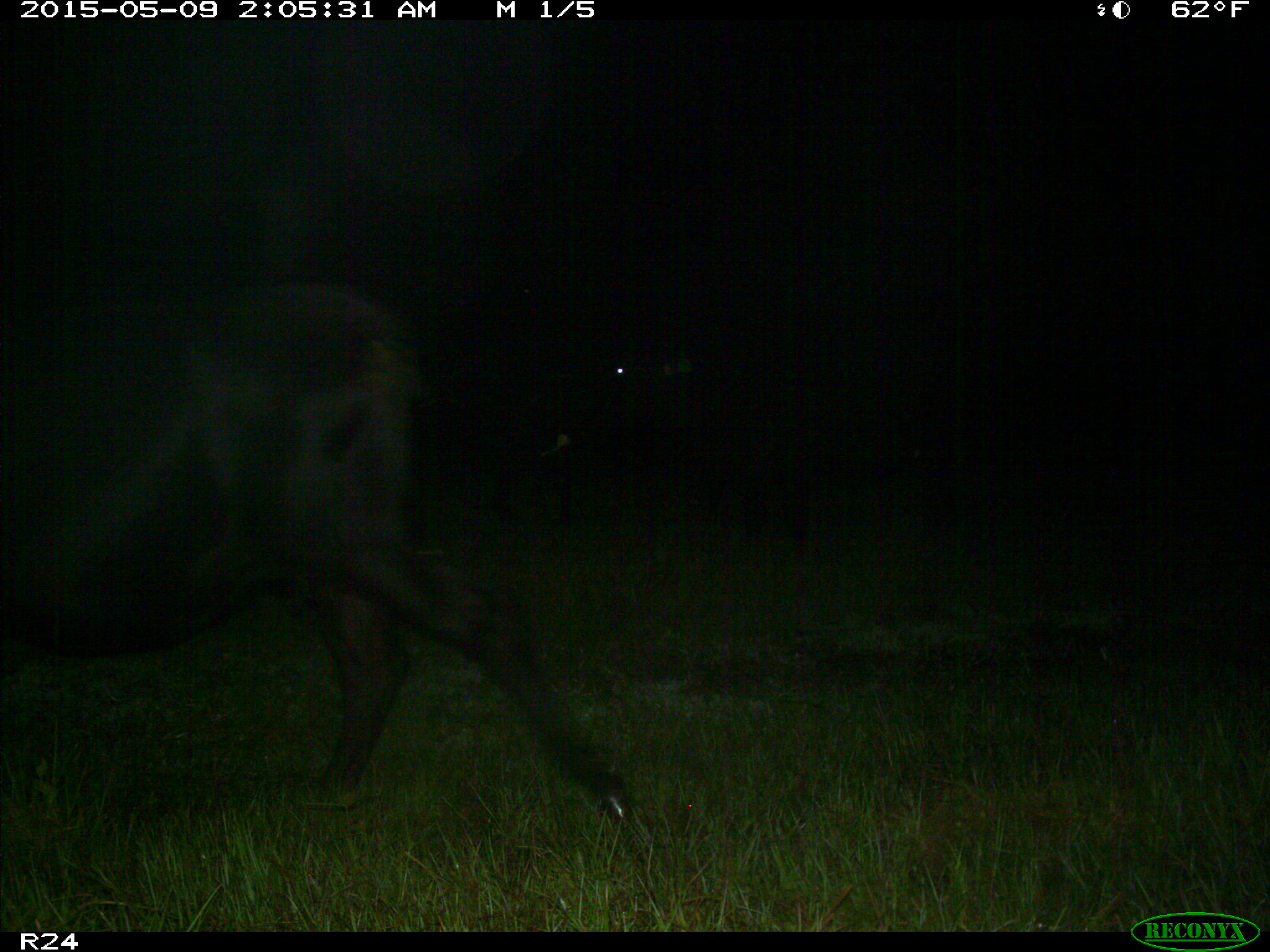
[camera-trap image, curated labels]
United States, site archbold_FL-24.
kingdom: Animalia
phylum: Chordata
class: Mammalia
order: Artiodactyla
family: Bovidae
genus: Bos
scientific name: Bos taurus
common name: domestic cow